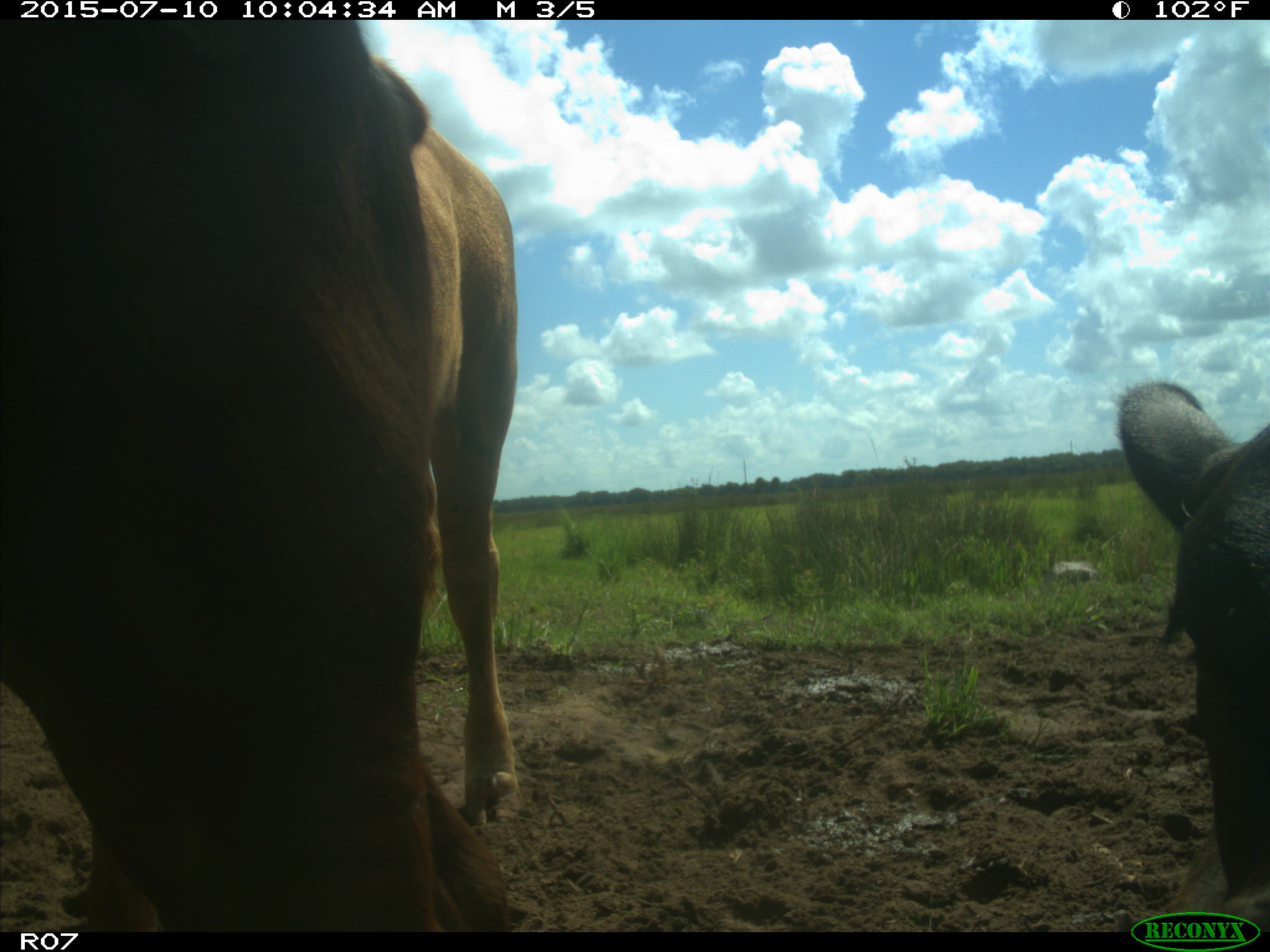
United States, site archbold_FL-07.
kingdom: Animalia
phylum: Chordata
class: Mammalia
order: Artiodactyla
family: Bovidae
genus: Bos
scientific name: Bos taurus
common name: domestic cow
Bos taurus (domestic cow).